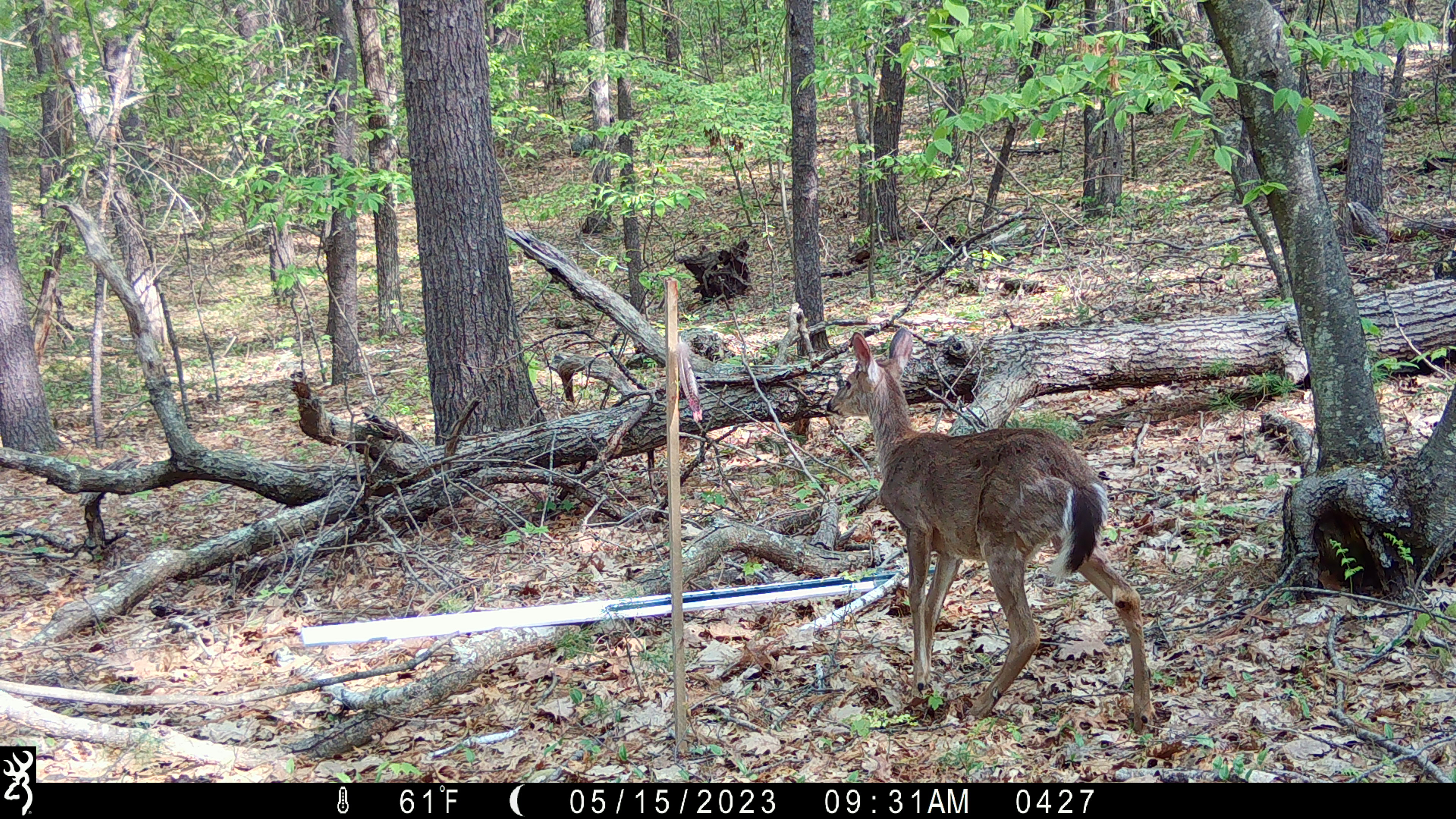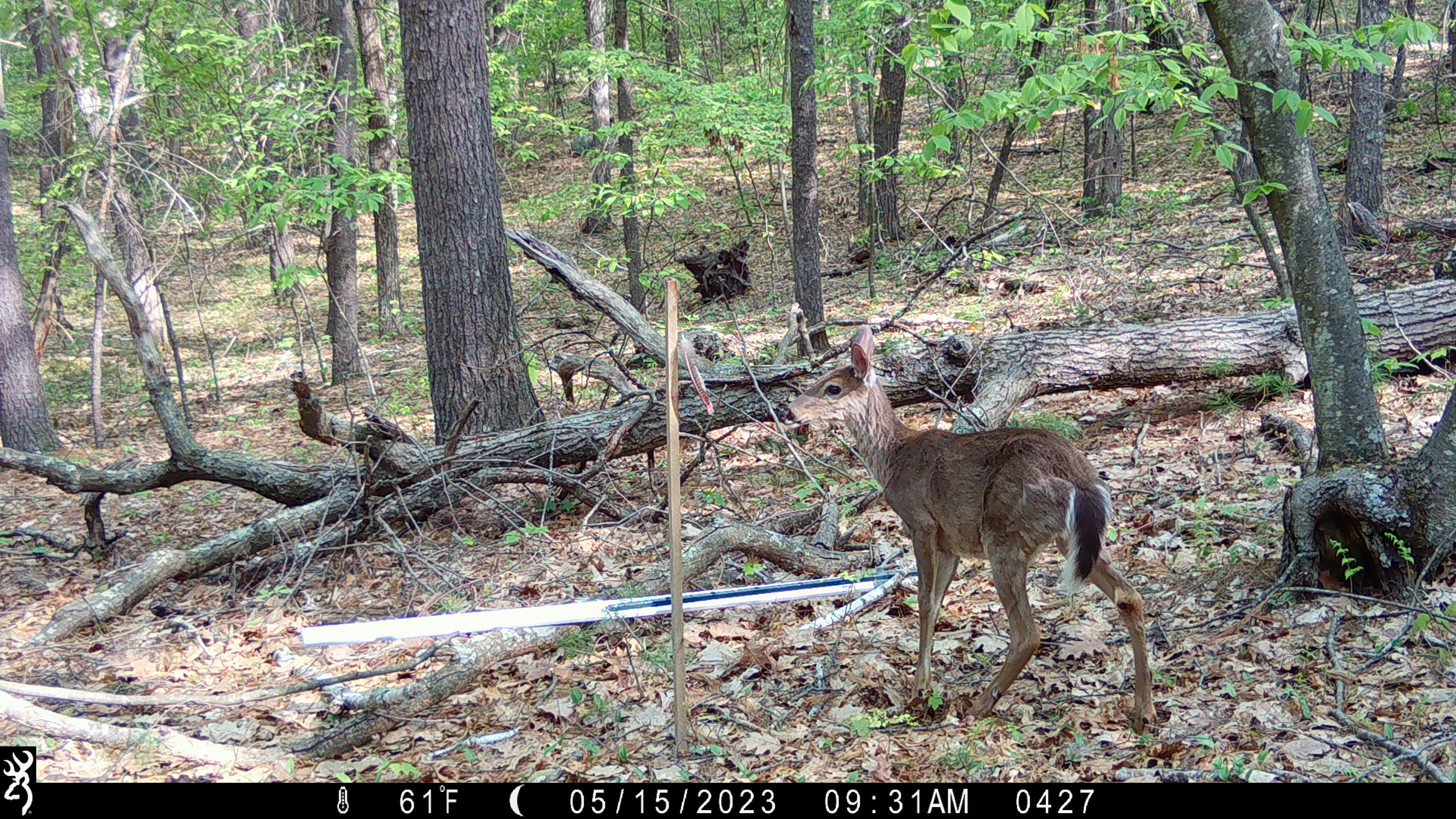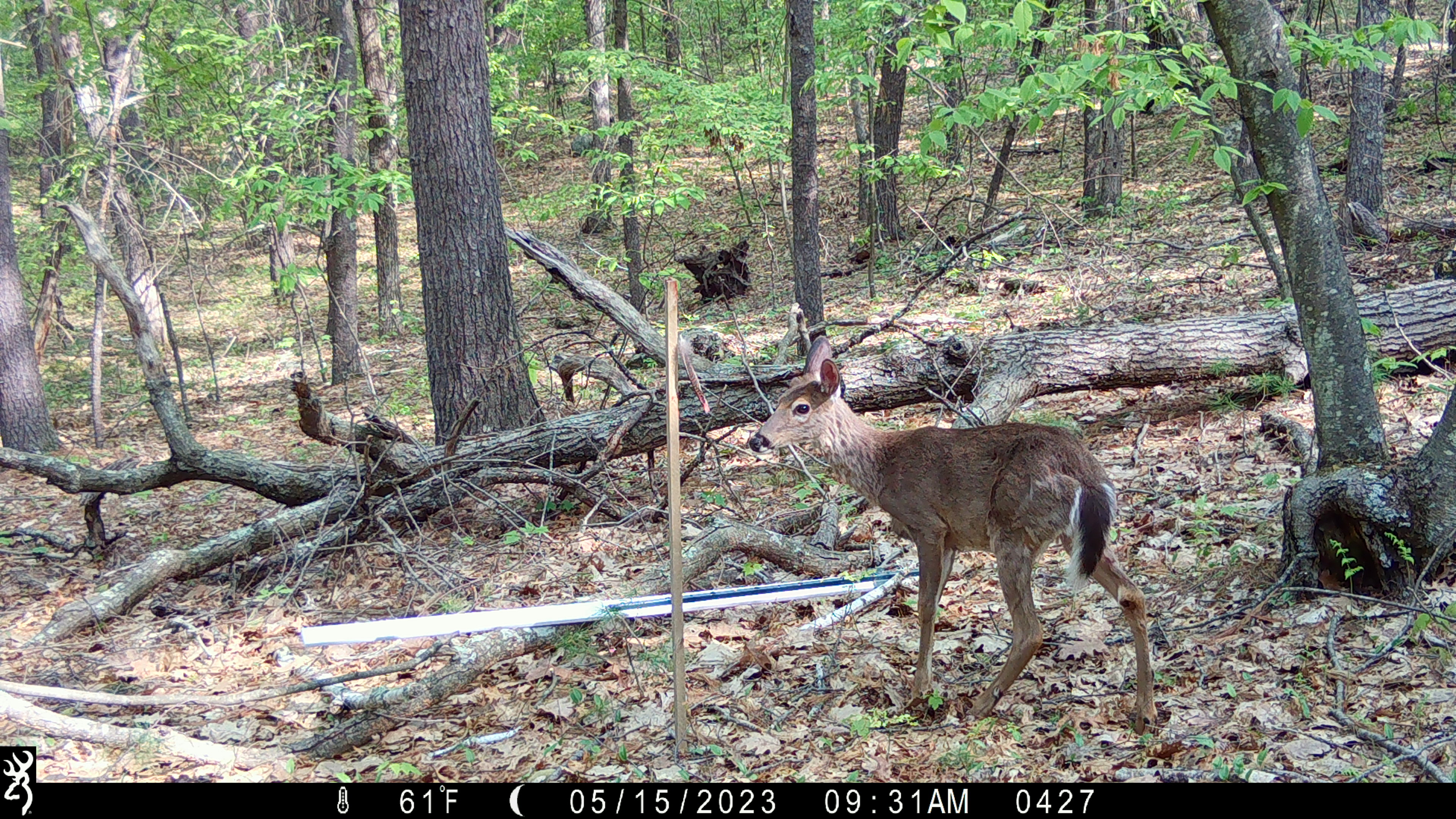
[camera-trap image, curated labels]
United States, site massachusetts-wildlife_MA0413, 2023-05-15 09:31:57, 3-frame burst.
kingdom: Animalia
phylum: Chordata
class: Mammalia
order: Artiodactyla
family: Cervidae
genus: Odocoileus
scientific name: Odocoileus virginianus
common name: white-tailed deer